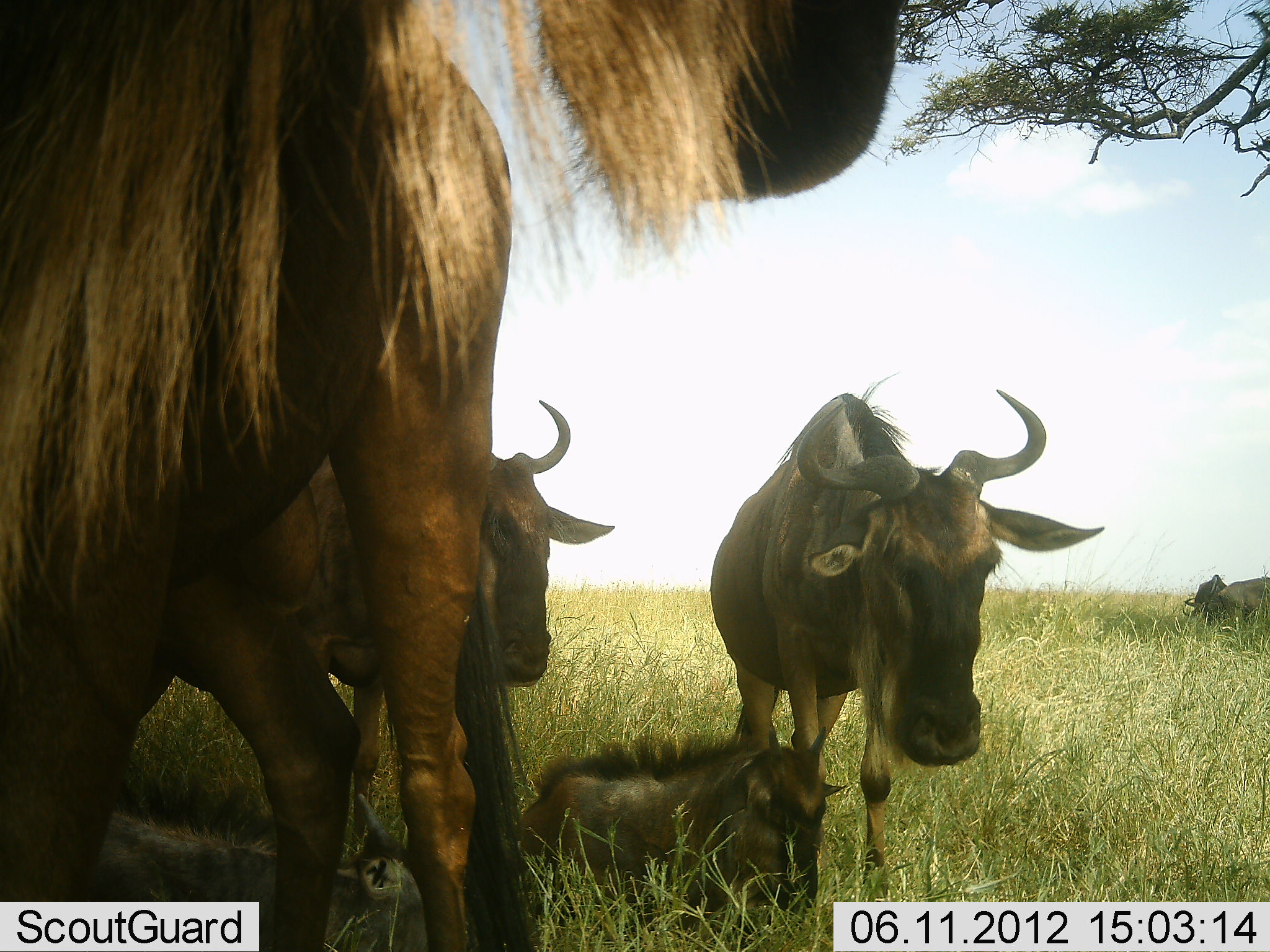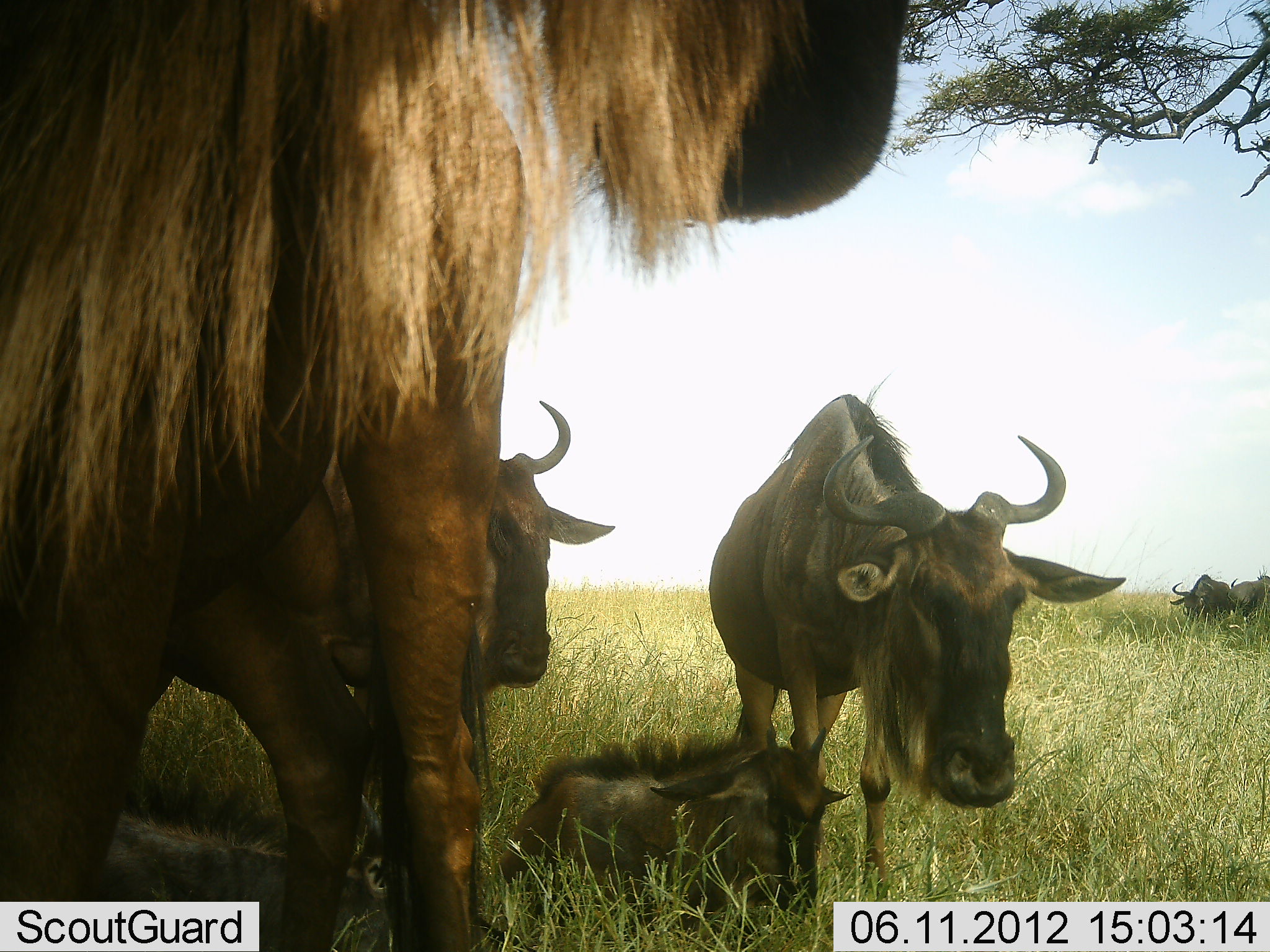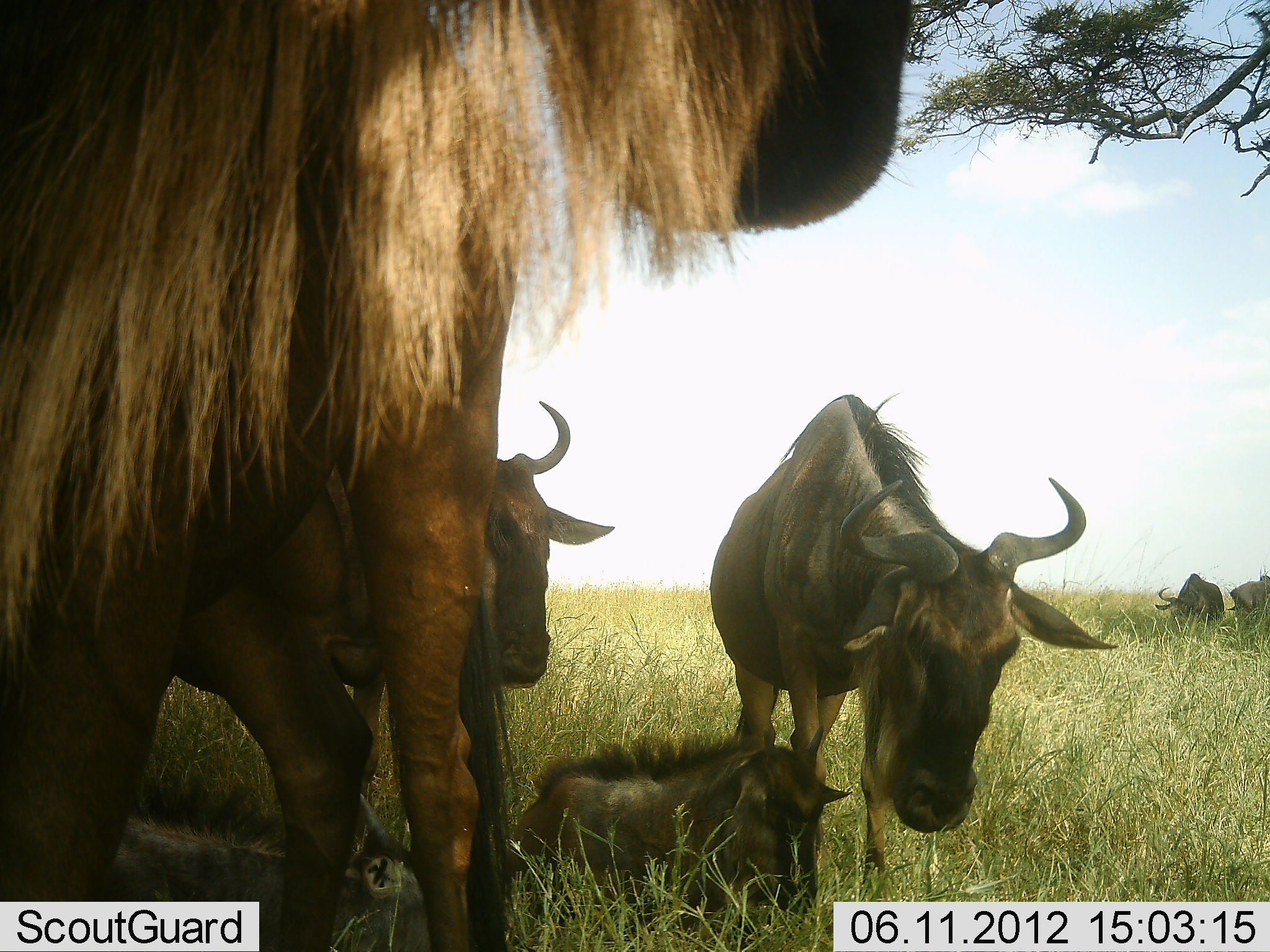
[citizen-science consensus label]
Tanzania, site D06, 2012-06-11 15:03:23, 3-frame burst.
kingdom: Animalia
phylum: Chordata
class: Mammalia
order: Artiodactyla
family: Bovidae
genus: Connochaetes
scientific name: Connochaetes taurinus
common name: blue wildebeest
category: wildebeest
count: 7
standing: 100%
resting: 100%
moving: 10%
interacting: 0%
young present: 70%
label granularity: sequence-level